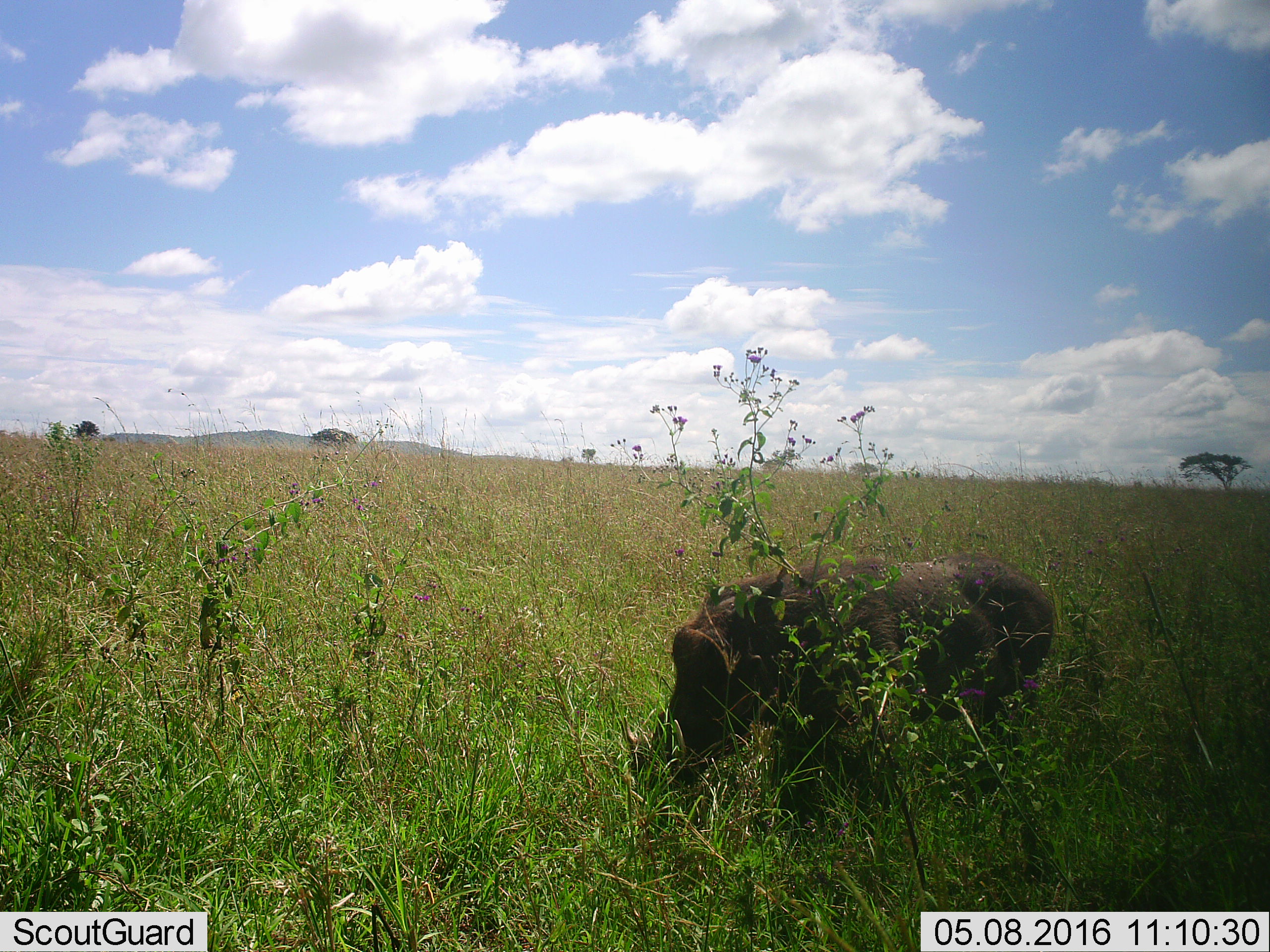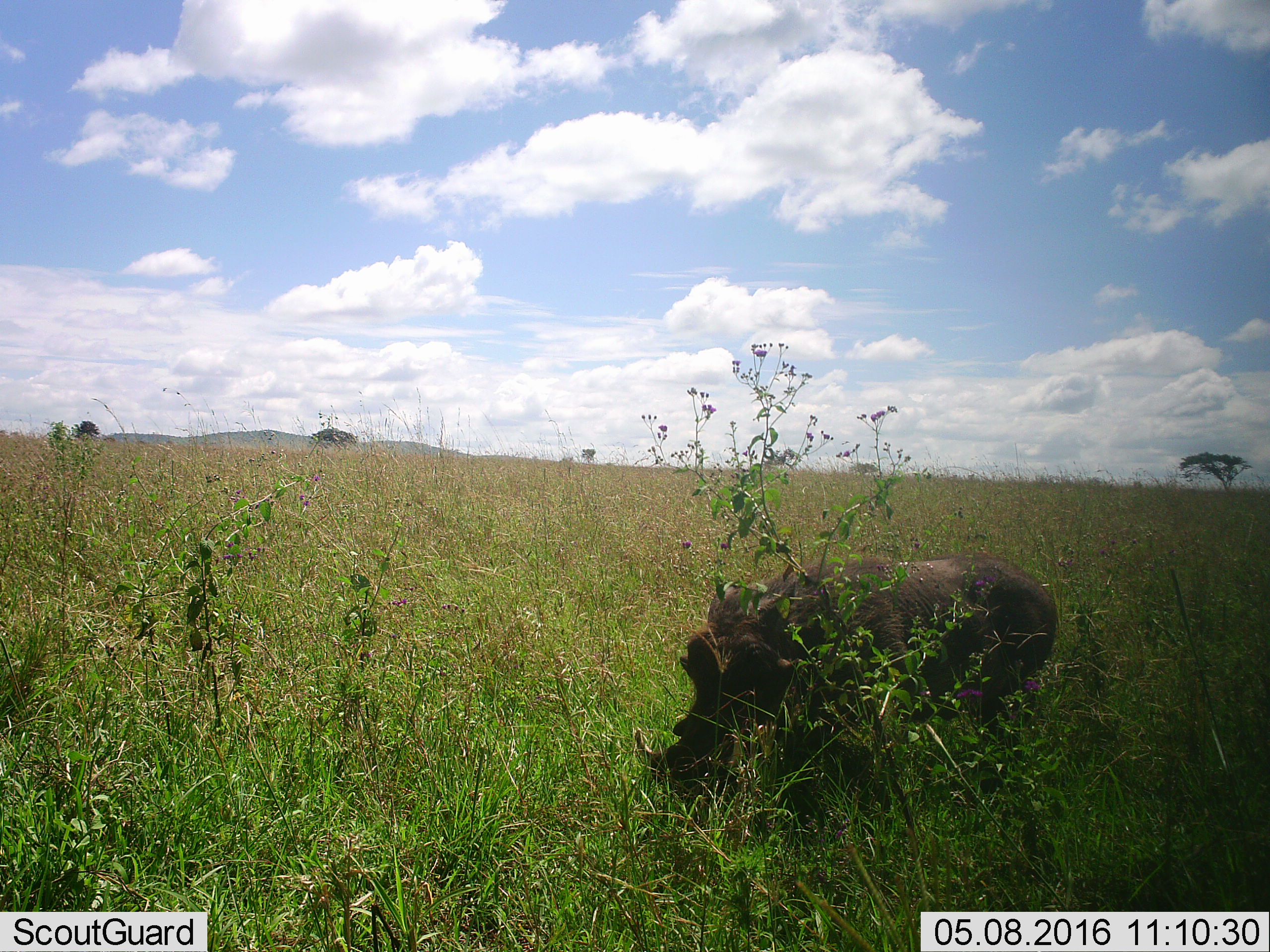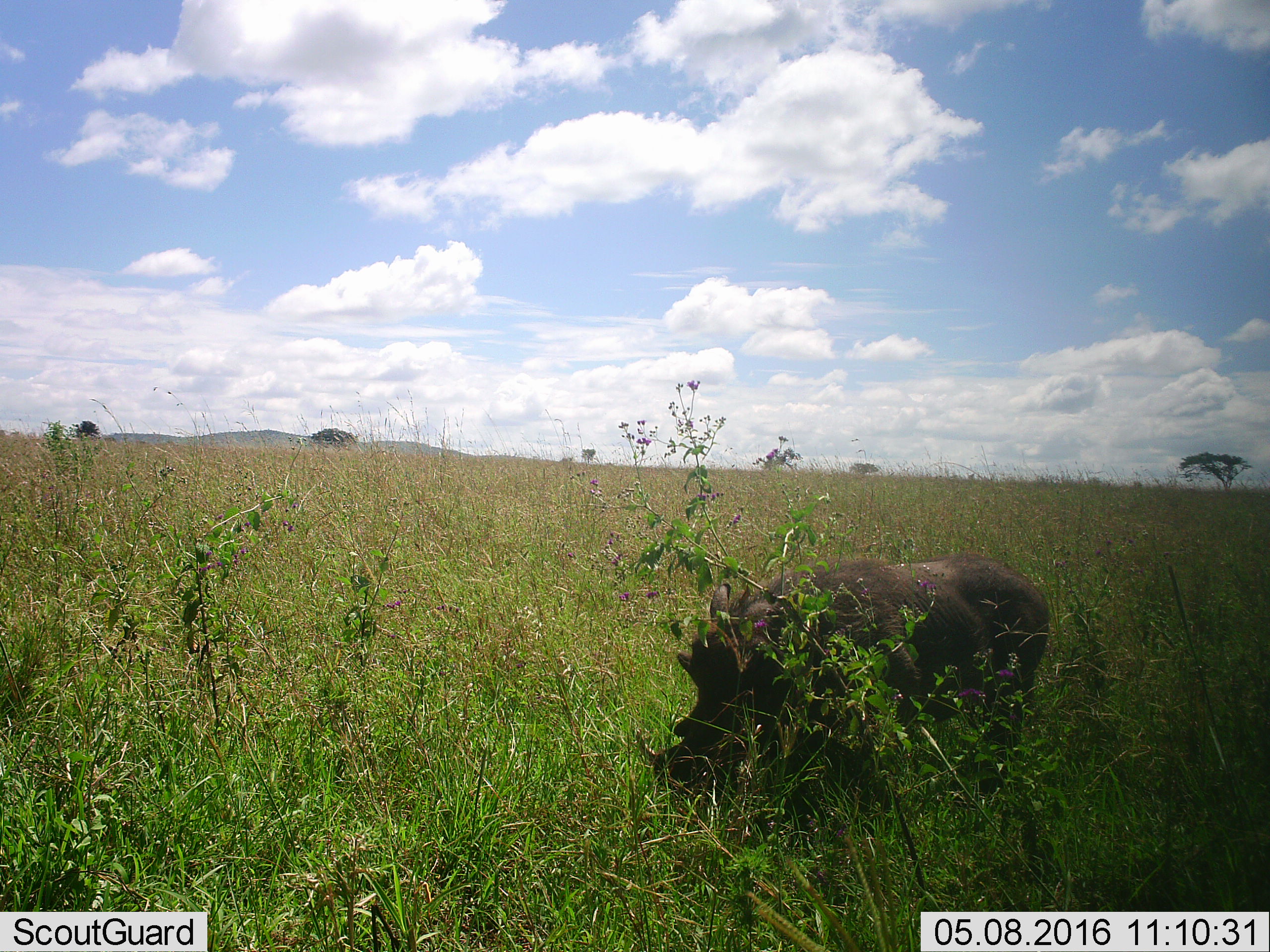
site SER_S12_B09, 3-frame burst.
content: unidentified animal